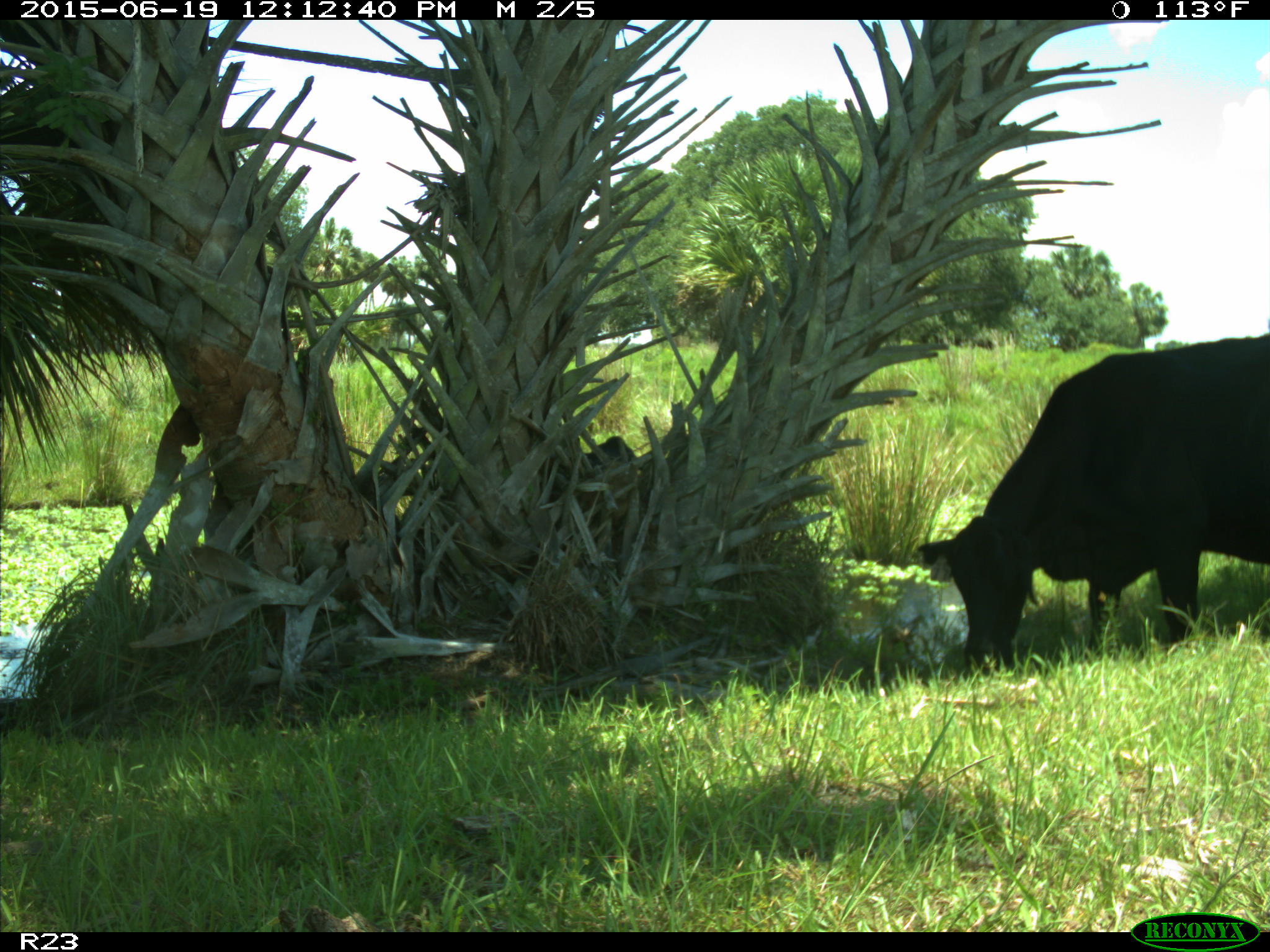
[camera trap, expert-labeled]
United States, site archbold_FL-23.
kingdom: Animalia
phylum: Chordata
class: Mammalia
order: Artiodactyla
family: Bovidae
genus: Bos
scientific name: Bos taurus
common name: domestic cow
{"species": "Bos taurus (domestic cow)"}